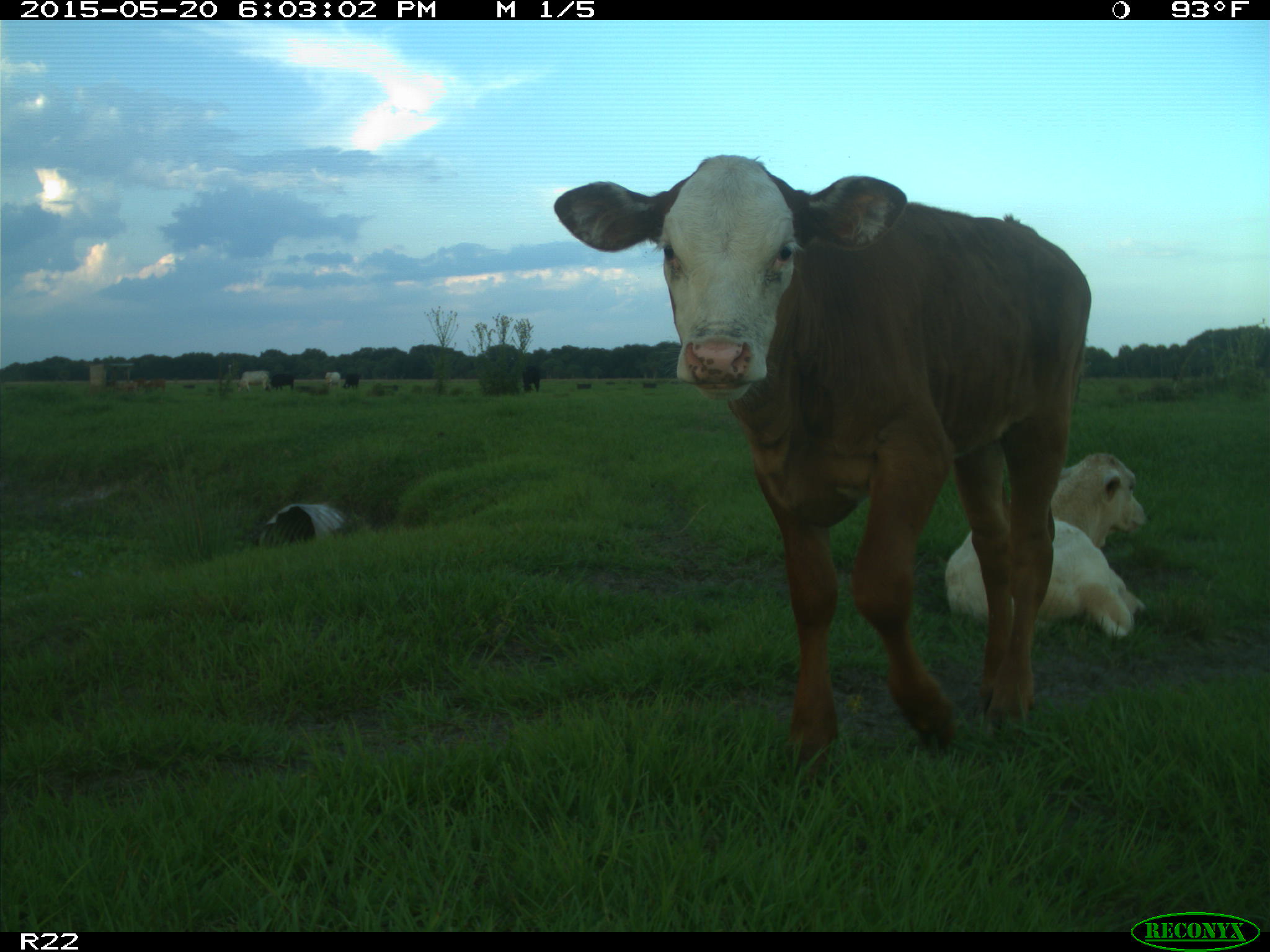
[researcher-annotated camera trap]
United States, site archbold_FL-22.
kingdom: Animalia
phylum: Chordata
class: Mammalia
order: Artiodactyla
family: Bovidae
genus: Bos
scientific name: Bos taurus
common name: domestic cow